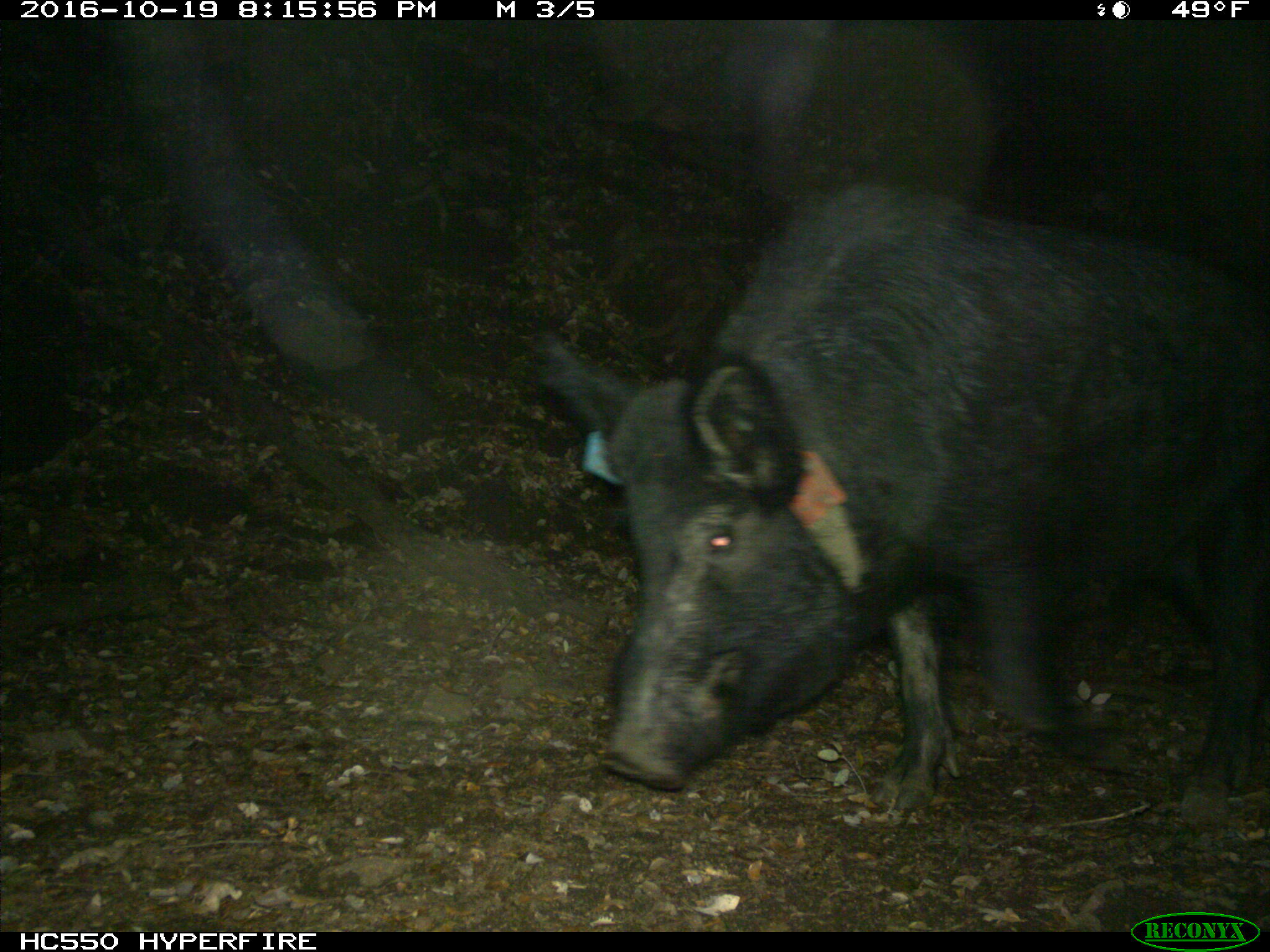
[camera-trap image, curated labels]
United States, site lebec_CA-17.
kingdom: Animalia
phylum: Chordata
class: Mammalia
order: Artiodactyla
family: Suidae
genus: Sus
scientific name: Sus scrofa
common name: wild boar